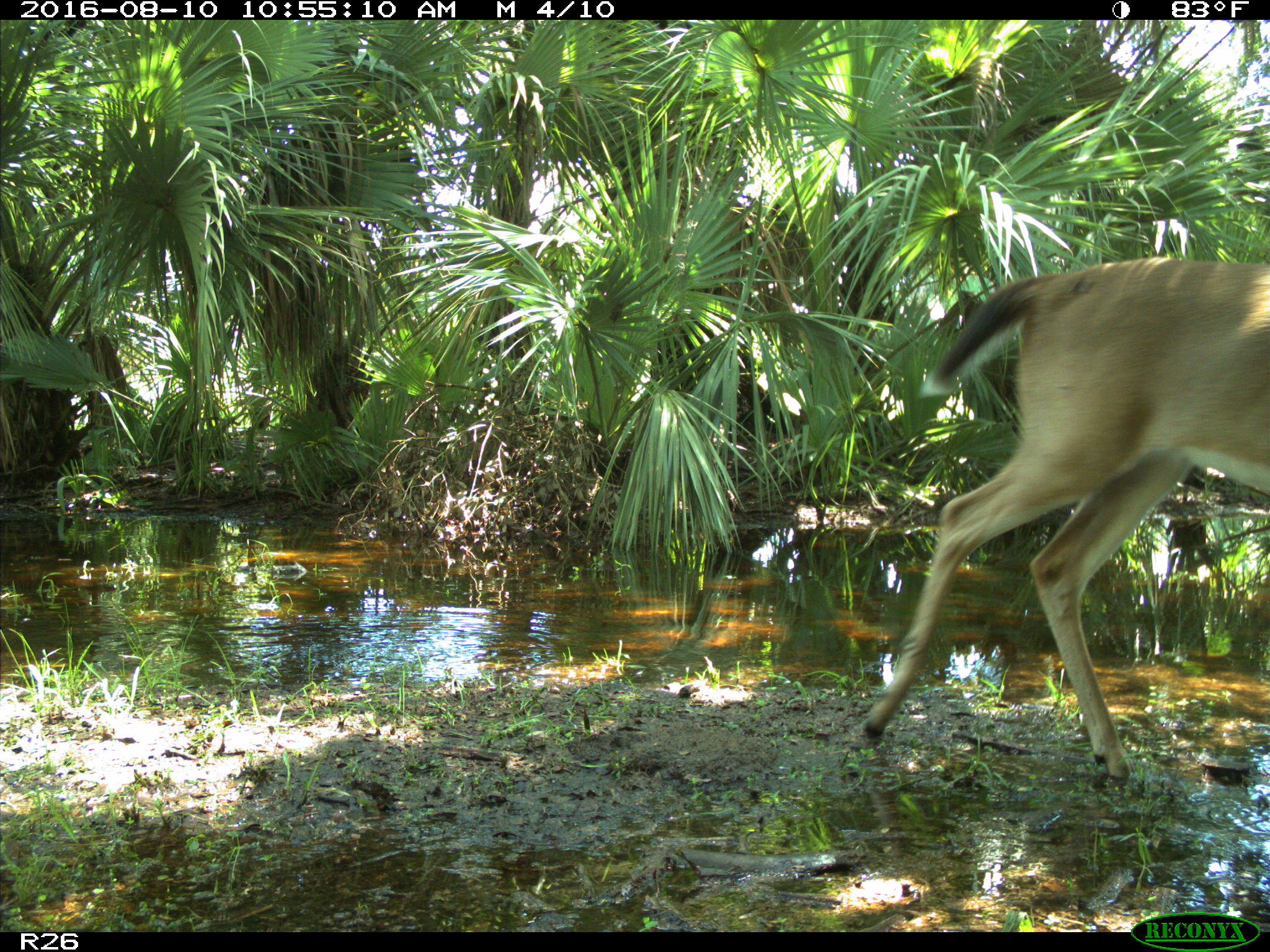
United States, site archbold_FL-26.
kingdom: Animalia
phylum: Chordata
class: Mammalia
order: Artiodactyla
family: Cervidae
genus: Odocoileus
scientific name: Odocoileus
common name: deer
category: unidentified deer